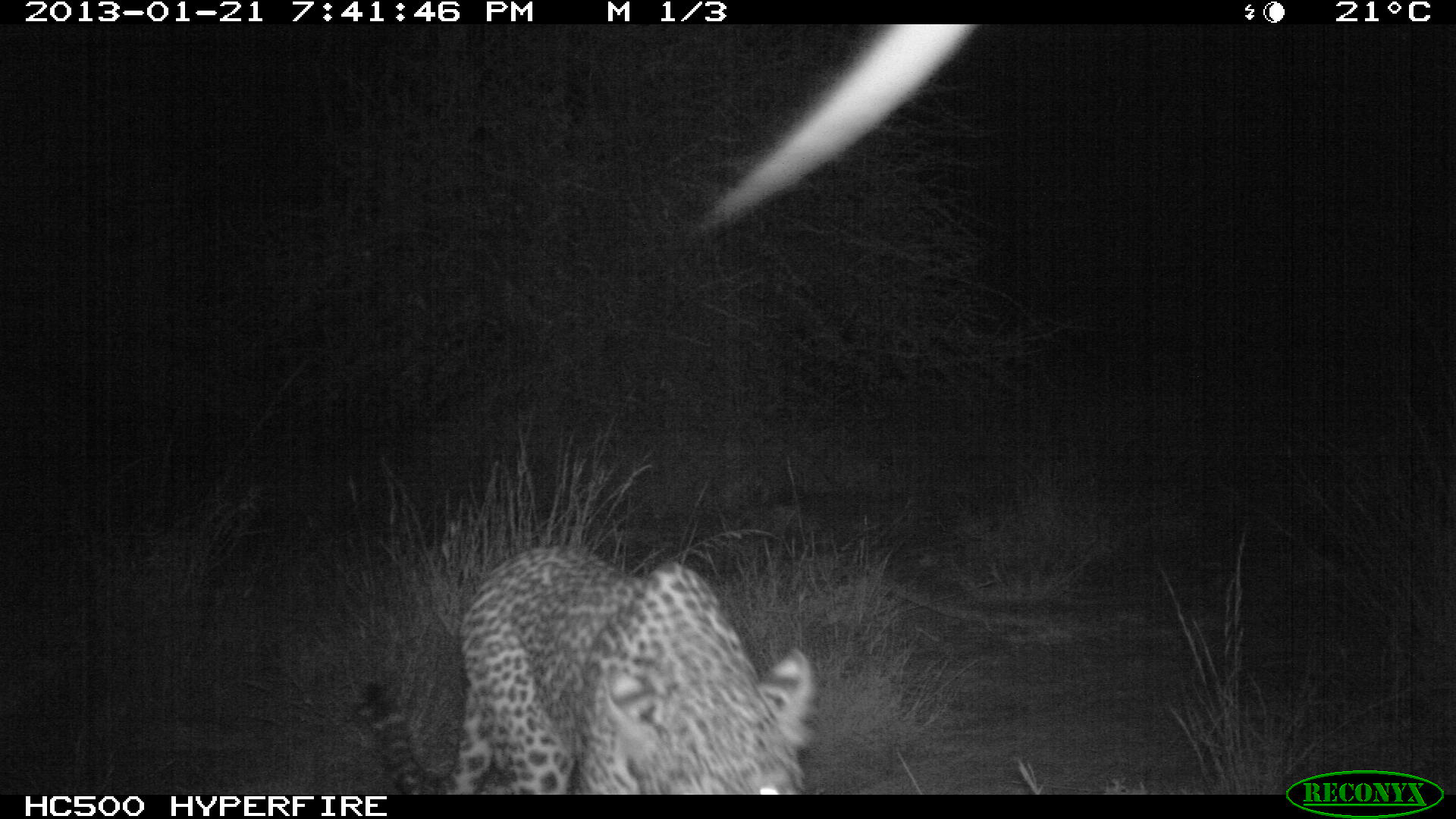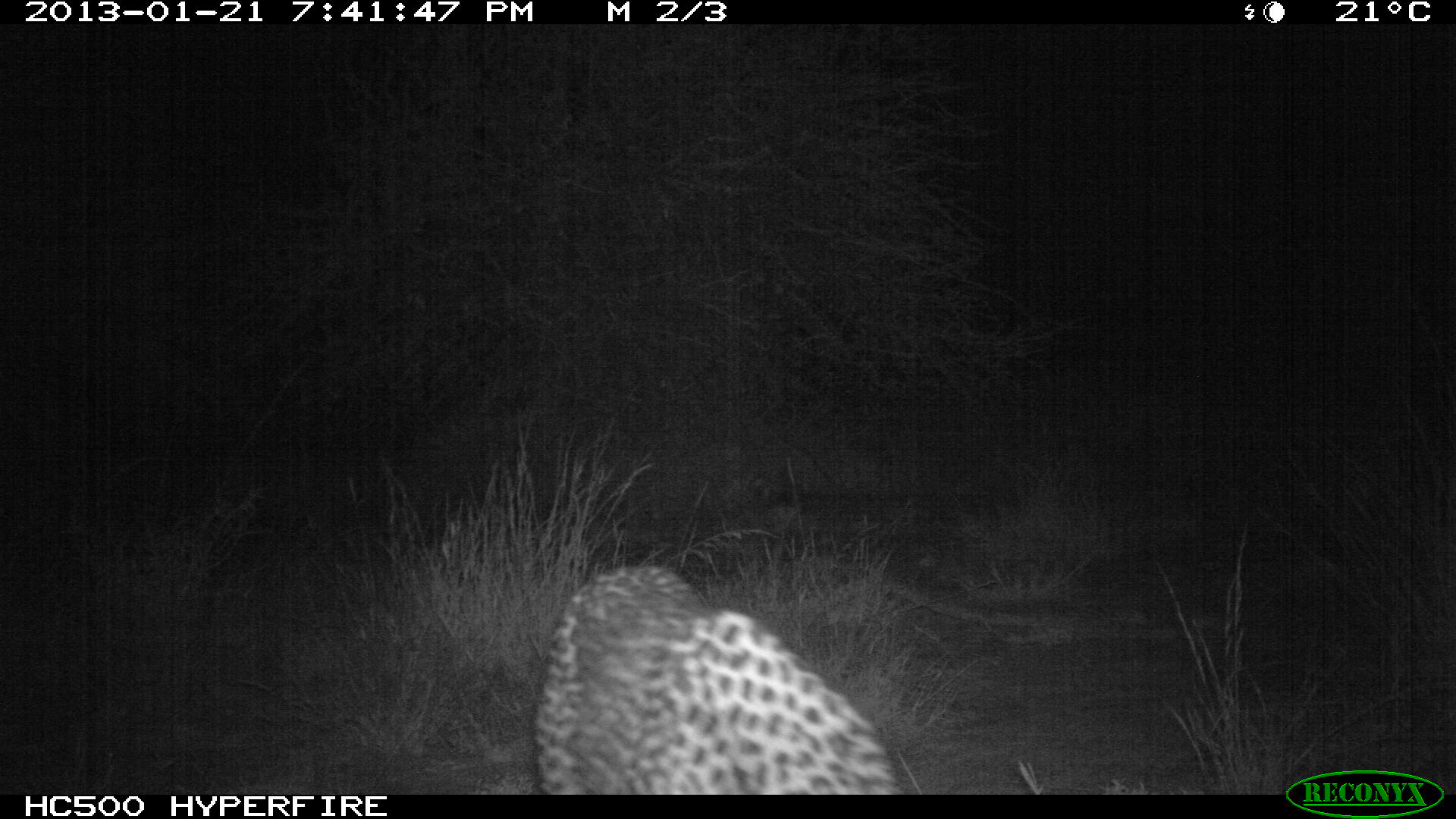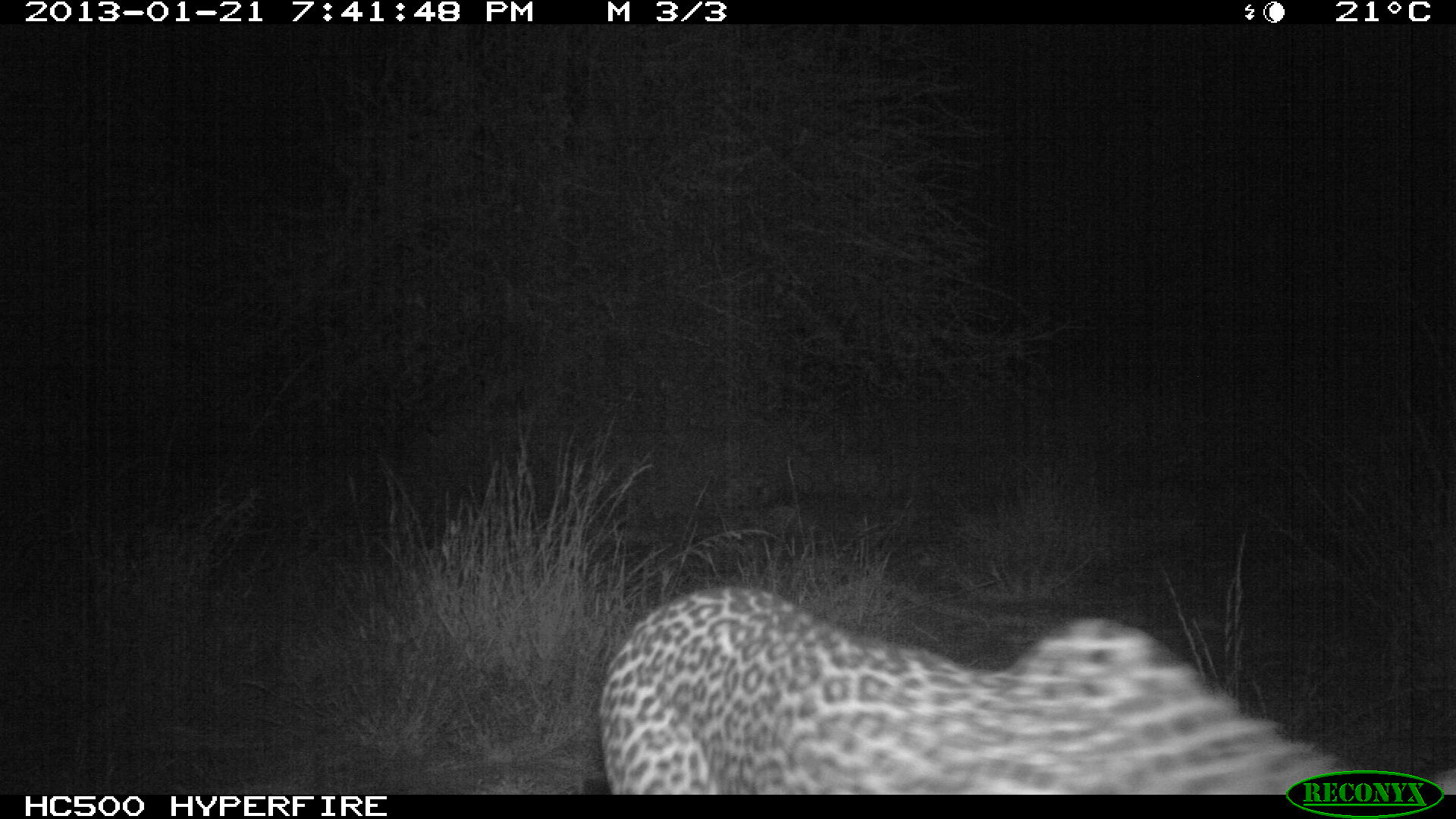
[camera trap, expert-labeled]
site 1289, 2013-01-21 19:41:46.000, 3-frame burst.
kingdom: Animalia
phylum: Chordata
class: Mammalia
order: Carnivora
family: Felidae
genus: Panthera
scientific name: Panthera pardus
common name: leopard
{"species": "Panthera pardus (leopard)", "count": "1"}